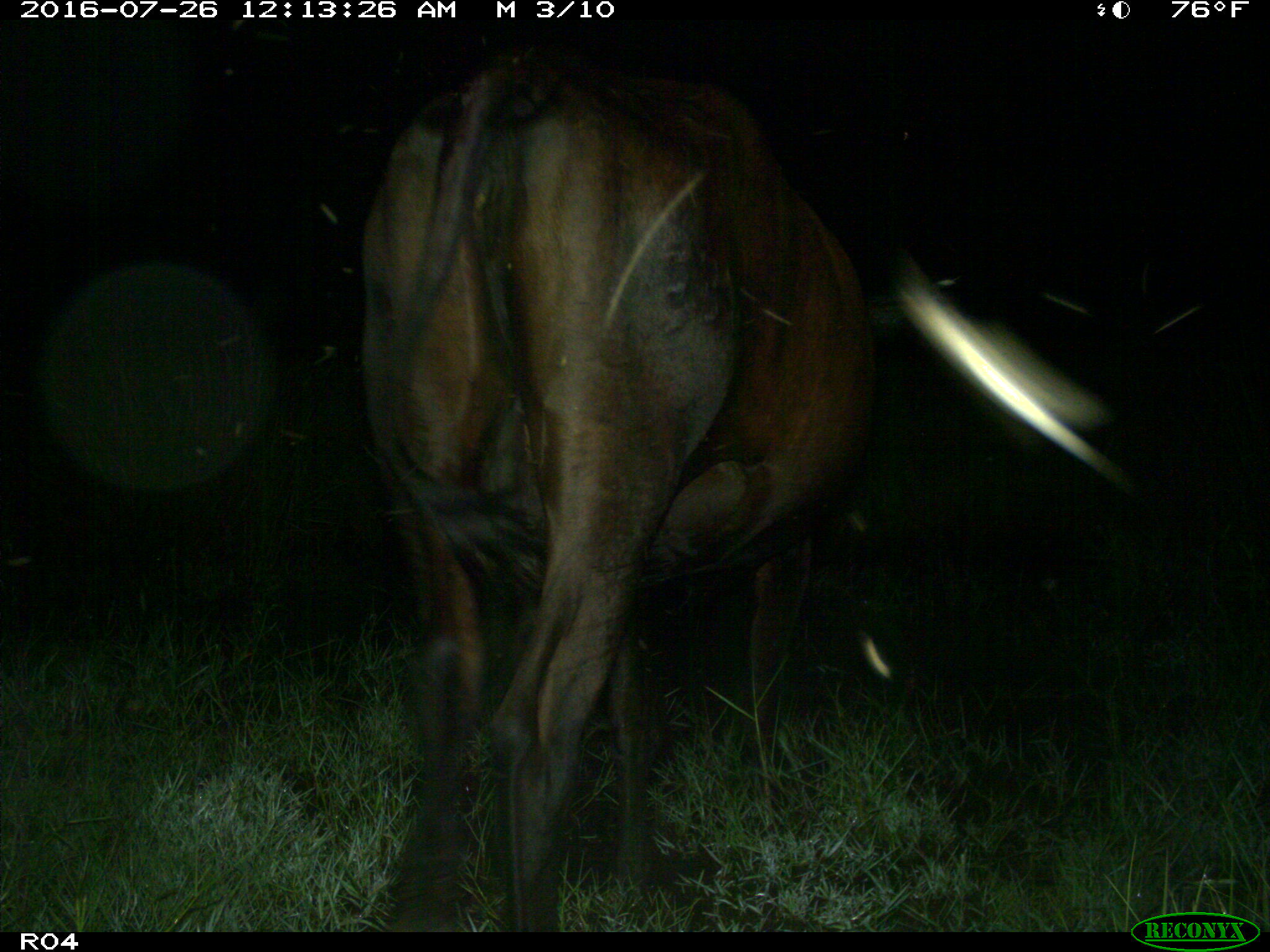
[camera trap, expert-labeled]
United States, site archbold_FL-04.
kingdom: Animalia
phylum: Chordata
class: Mammalia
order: Artiodactyla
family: Bovidae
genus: Bos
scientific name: Bos taurus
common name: domestic cow